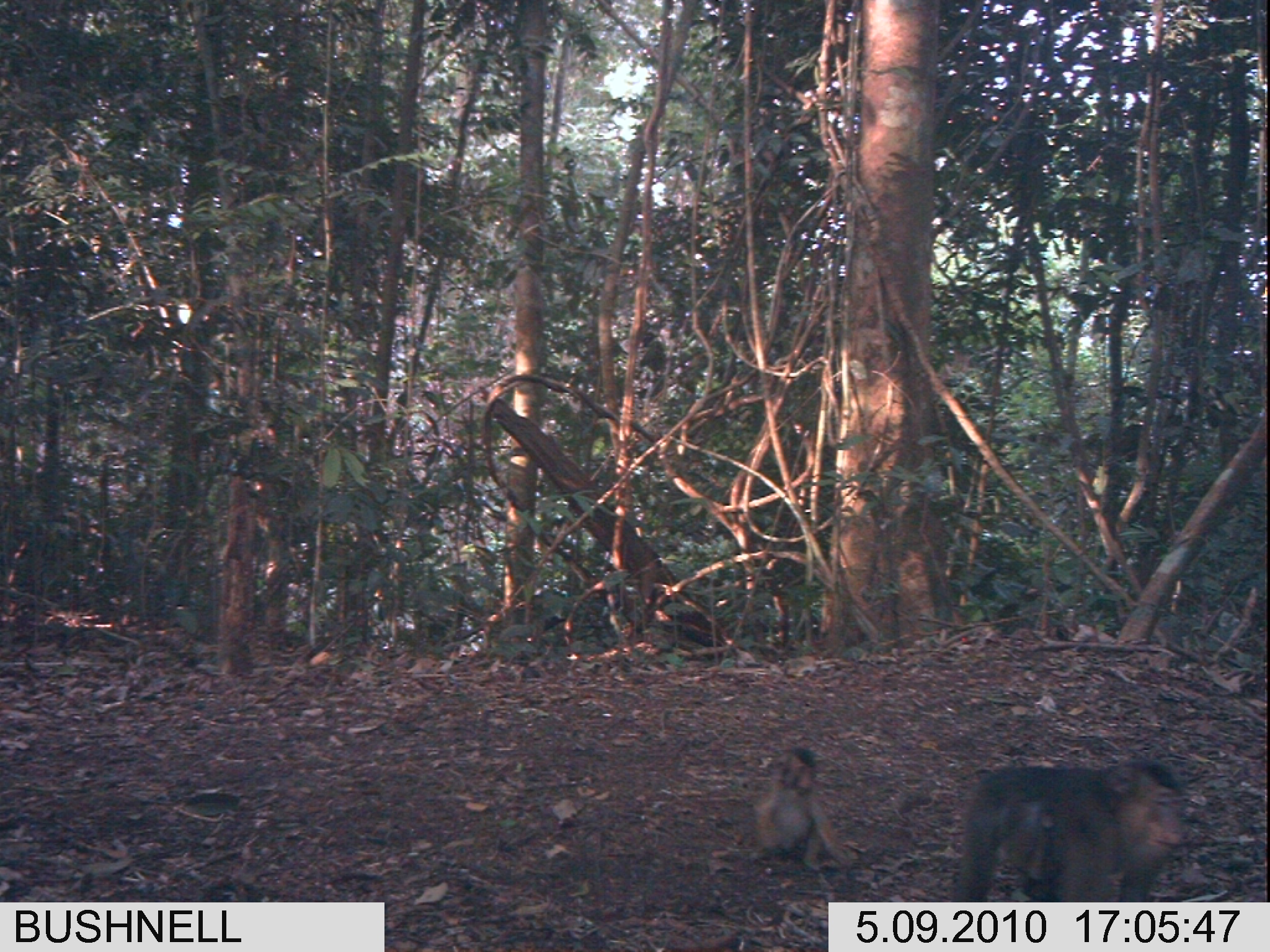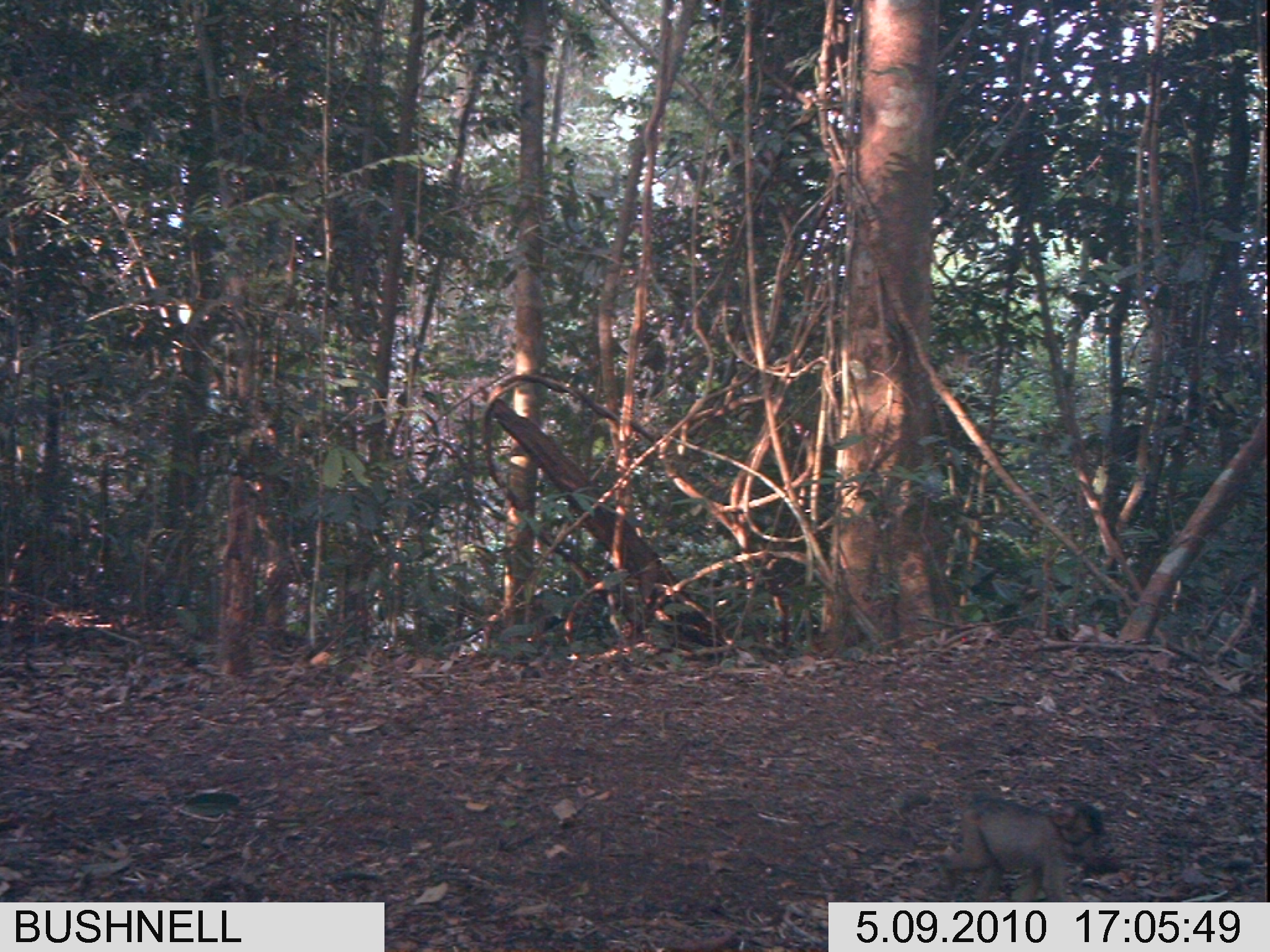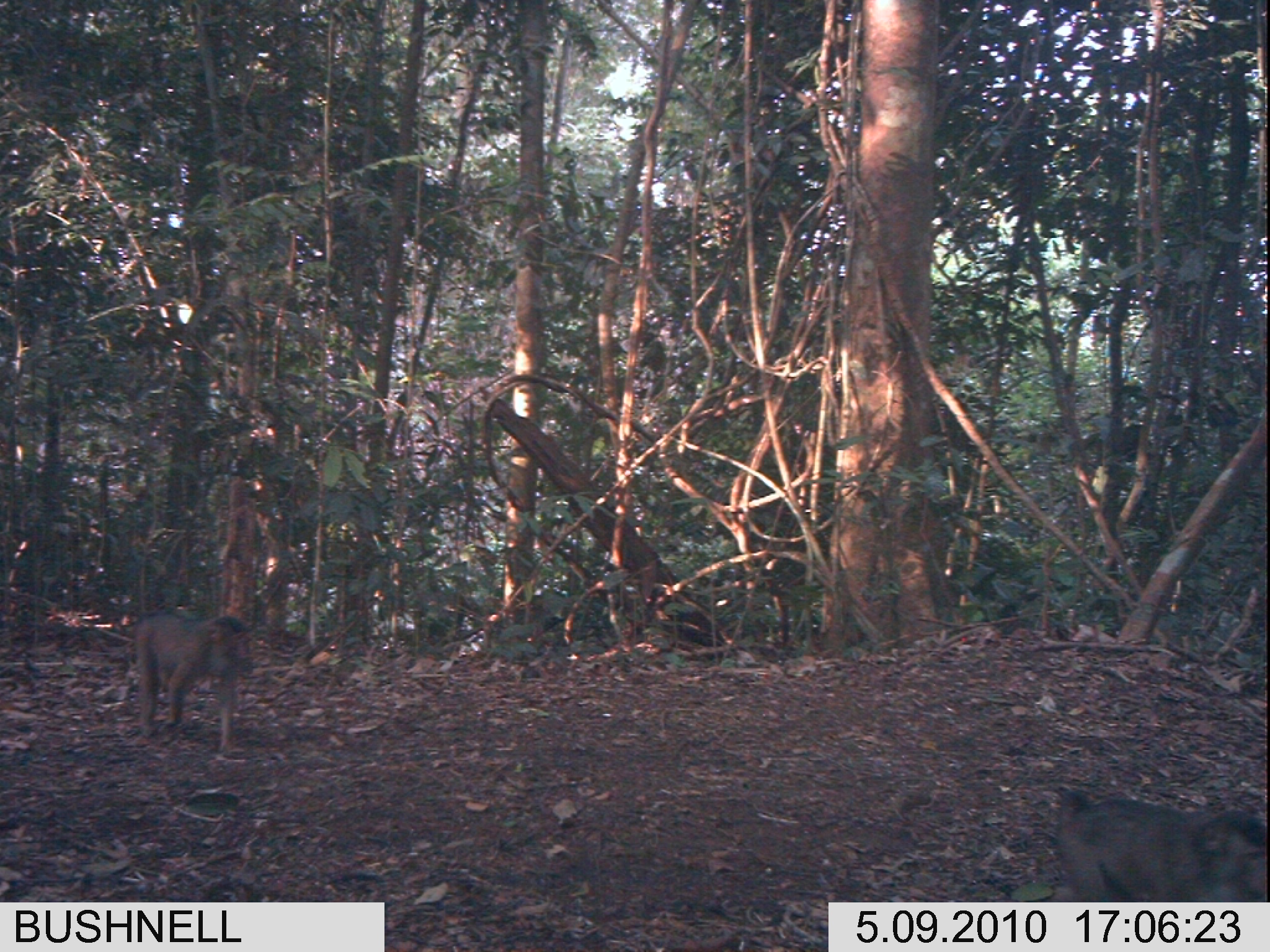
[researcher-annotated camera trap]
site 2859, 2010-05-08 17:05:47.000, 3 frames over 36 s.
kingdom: Animalia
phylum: Chordata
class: Mammalia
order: Primates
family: Cercopithecidae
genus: Macaca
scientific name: Macaca nemestrina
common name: southern pig-tailed macaque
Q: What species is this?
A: Macaca nemestrina (southern pig-tailed macaque).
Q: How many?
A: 2.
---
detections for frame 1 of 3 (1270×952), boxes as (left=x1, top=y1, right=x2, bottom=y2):
macaca nemestrina: (left=950, top=755, right=1200, bottom=900); (left=753, top=746, right=855, bottom=872)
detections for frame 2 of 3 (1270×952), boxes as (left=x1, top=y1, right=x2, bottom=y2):
macaca nemestrina: (left=939, top=795, right=1114, bottom=902)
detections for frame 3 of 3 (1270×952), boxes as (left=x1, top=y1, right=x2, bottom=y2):
macaca nemestrina: (left=1052, top=784, right=1270, bottom=902); (left=136, top=609, right=254, bottom=753)